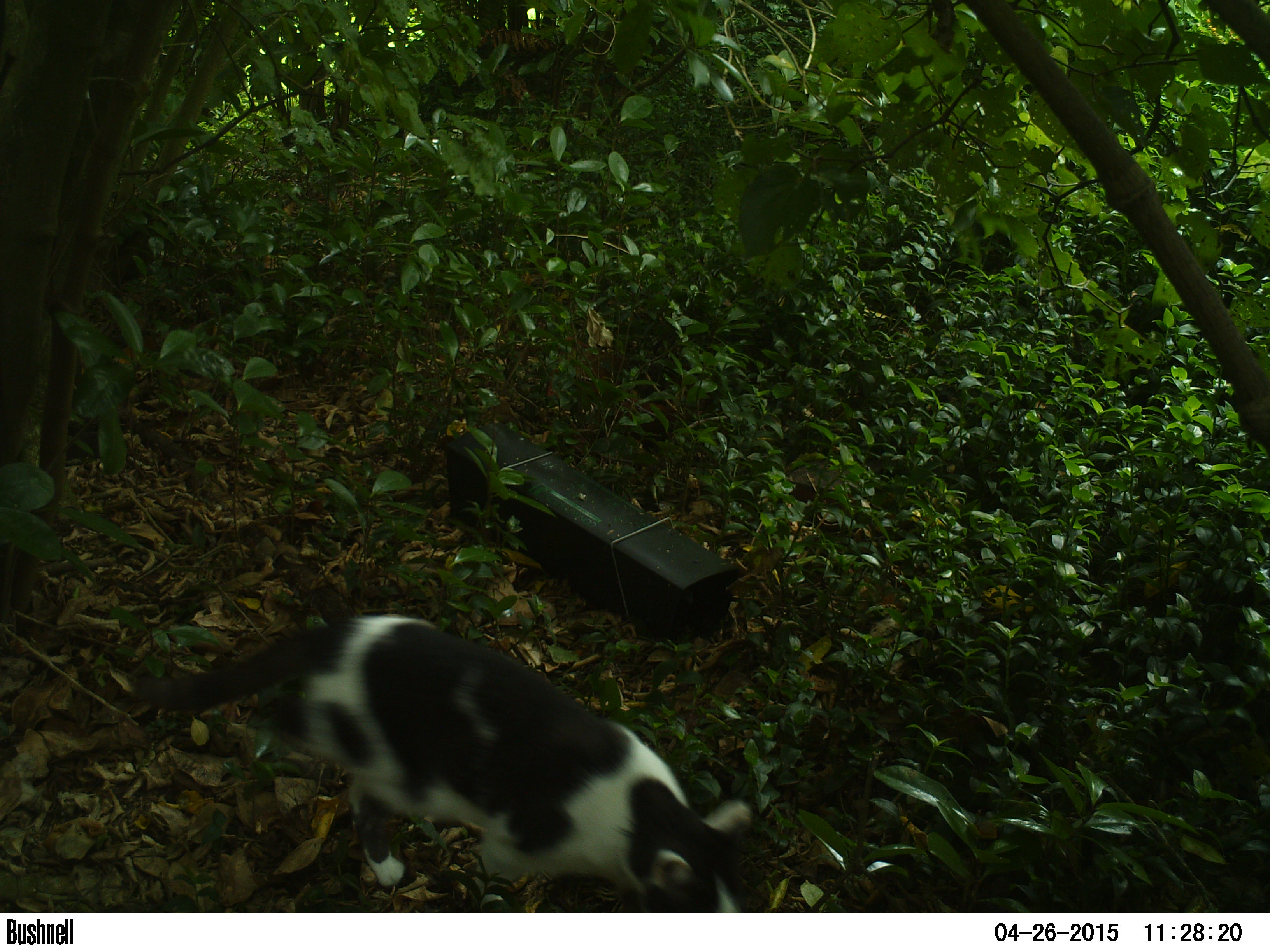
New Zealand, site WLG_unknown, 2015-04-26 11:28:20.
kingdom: Animalia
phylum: Chordata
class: Mammalia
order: Carnivora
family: Felidae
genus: Felis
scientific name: Felis catus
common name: domestic cat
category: cat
Cat (domestic cat) (Felis catus).